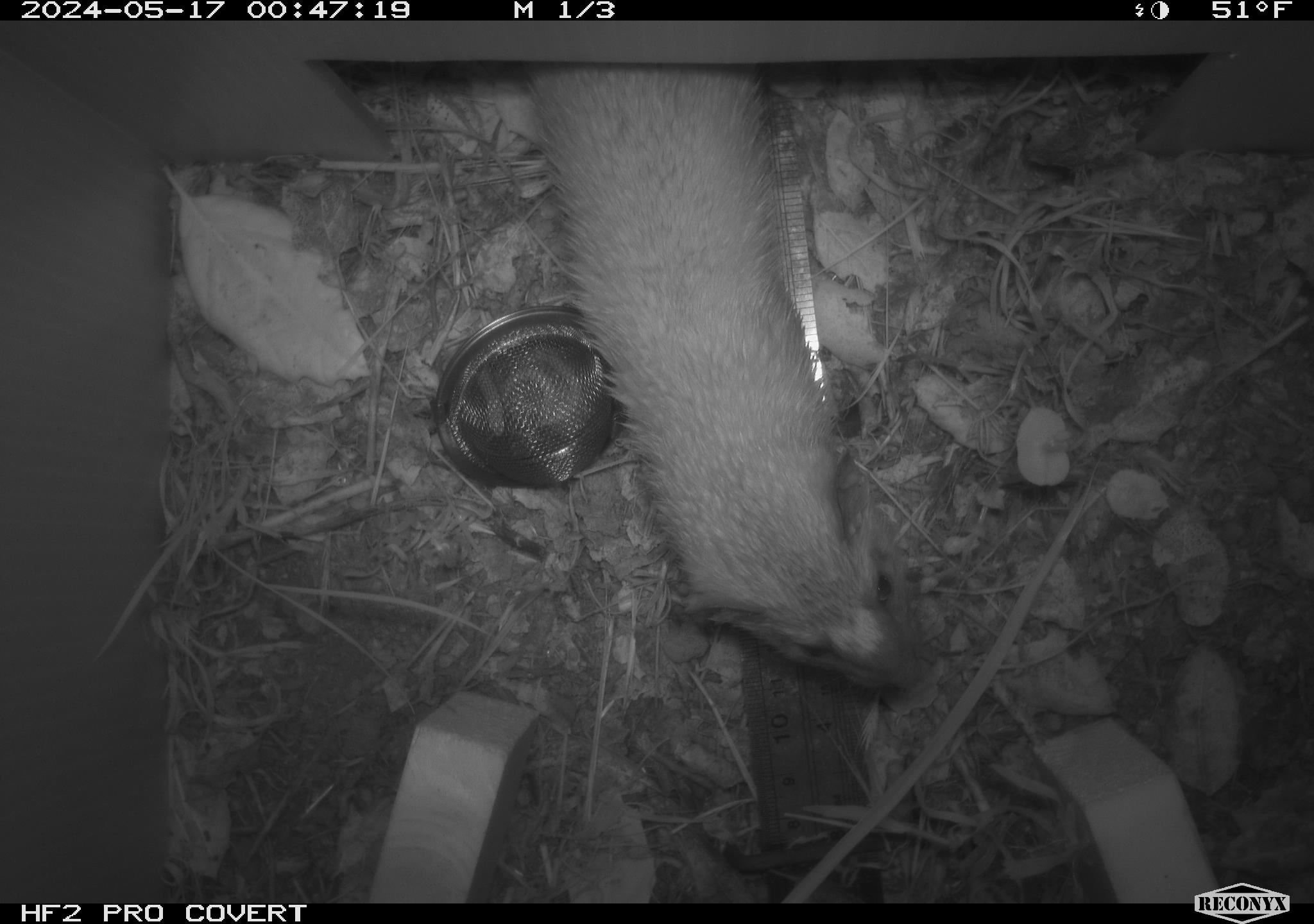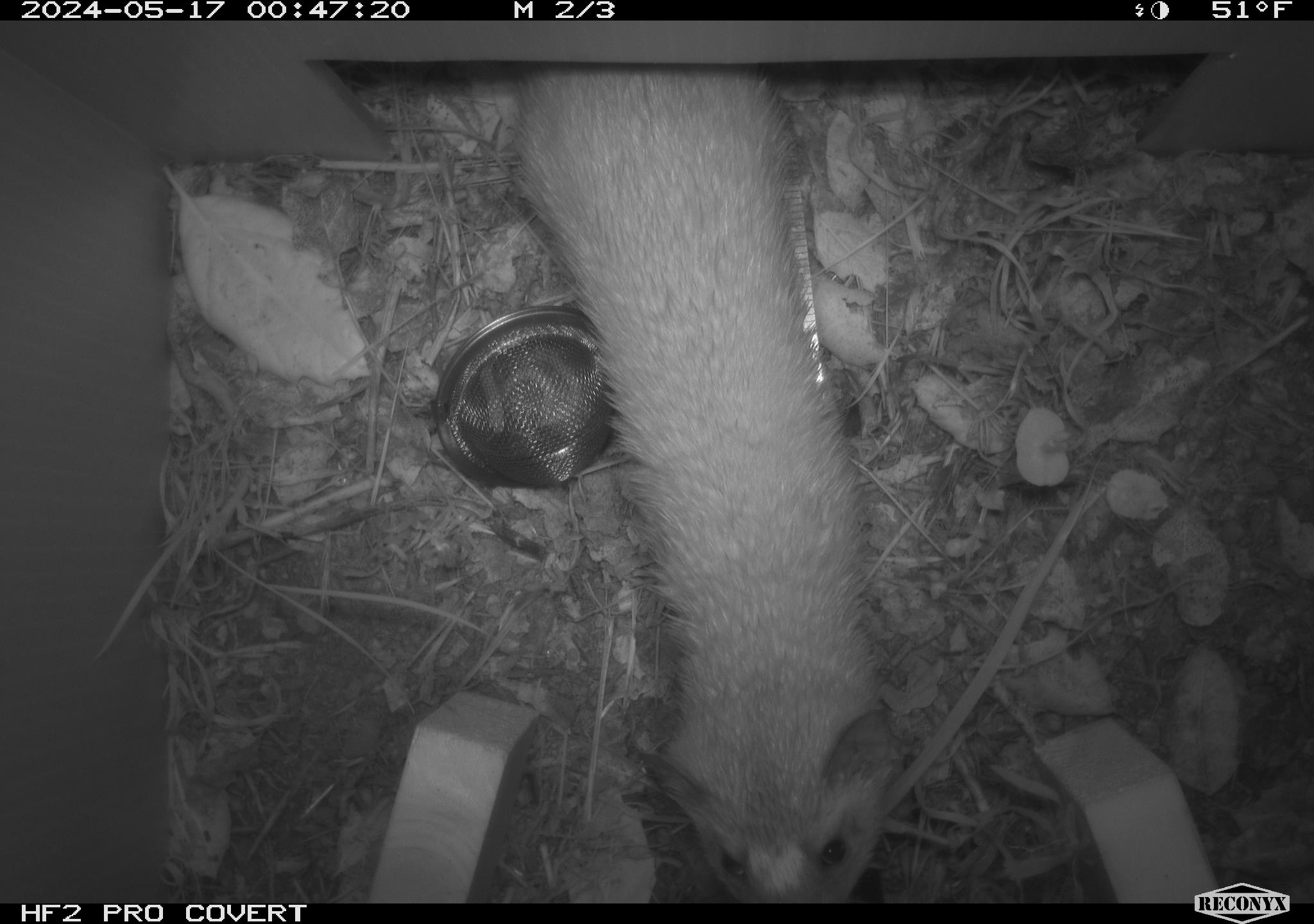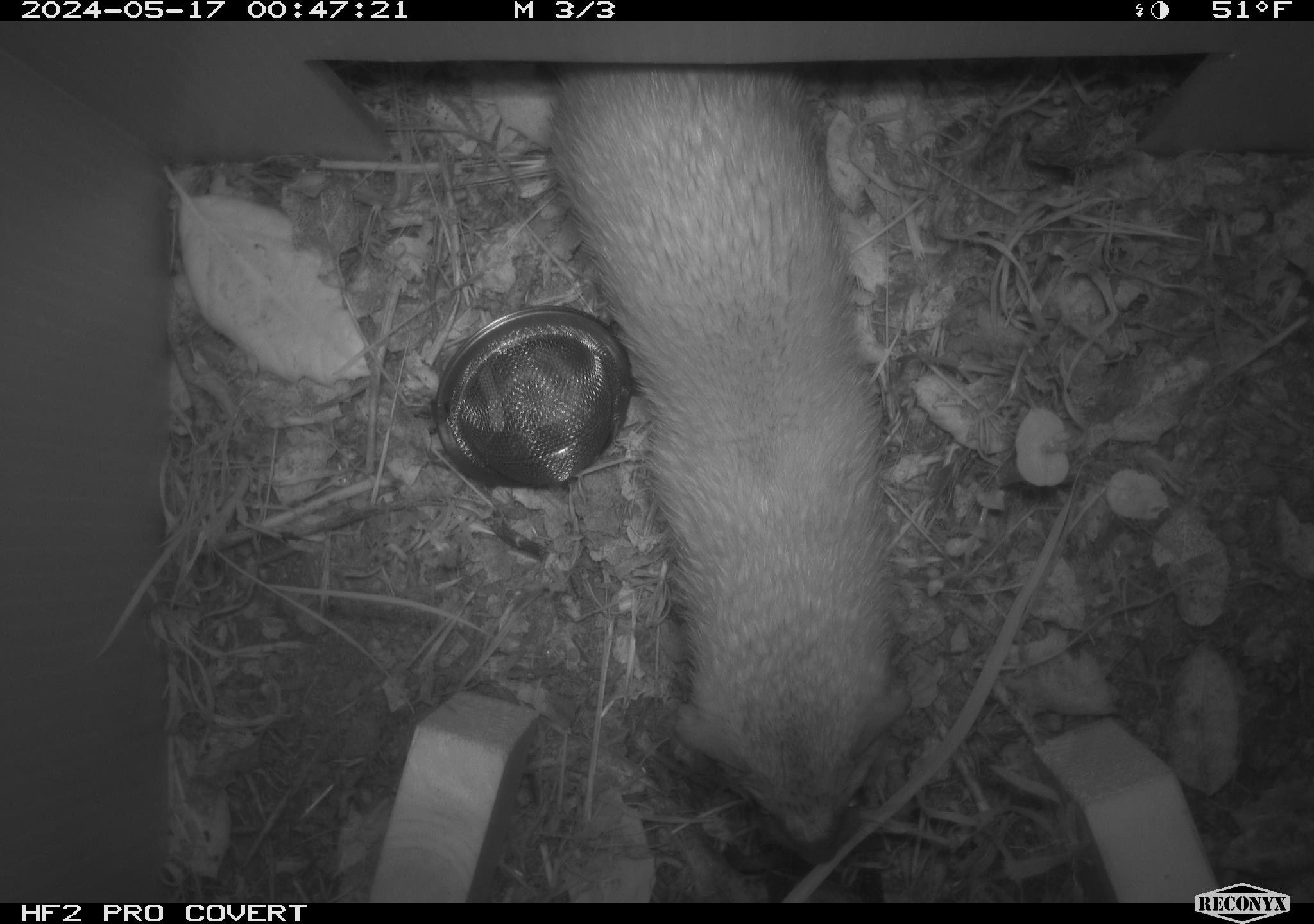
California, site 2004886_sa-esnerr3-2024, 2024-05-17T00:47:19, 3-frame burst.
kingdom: Animalia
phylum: Chordata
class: Mammalia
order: Carnivora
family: Mustelidae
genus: Neogale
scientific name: Neogale frenata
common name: long-tailed weasel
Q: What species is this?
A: Long-tailed weasel (Neogale frenata).